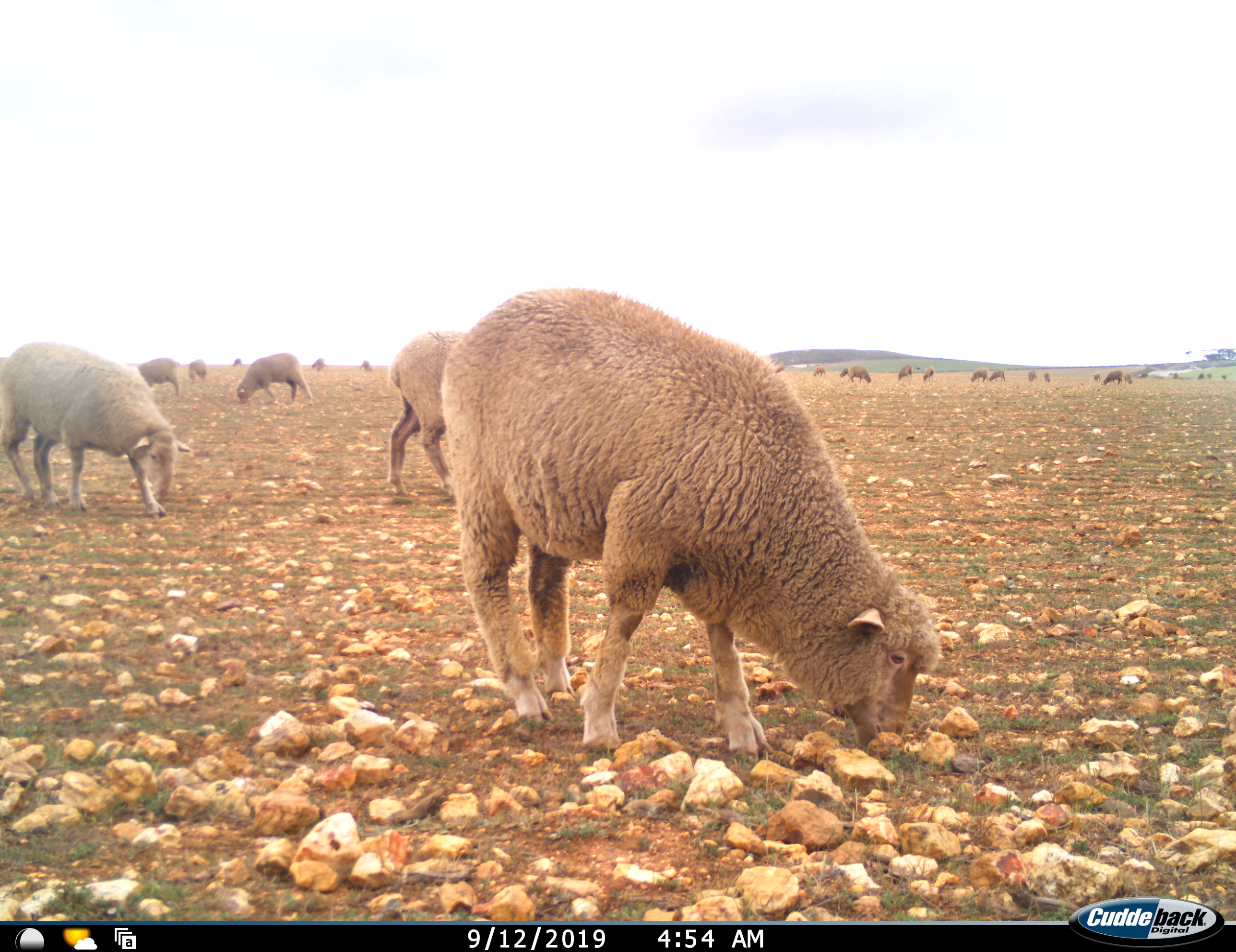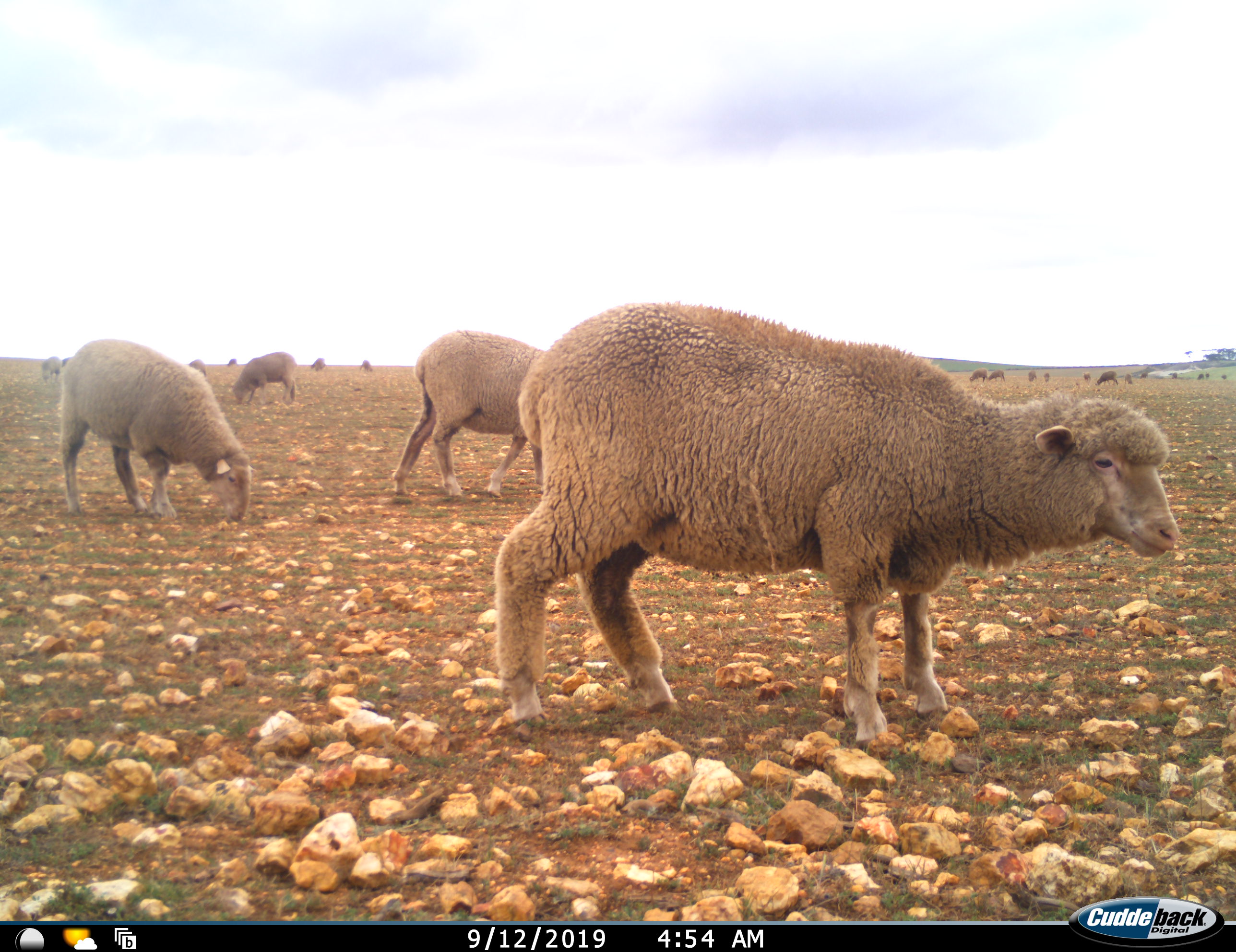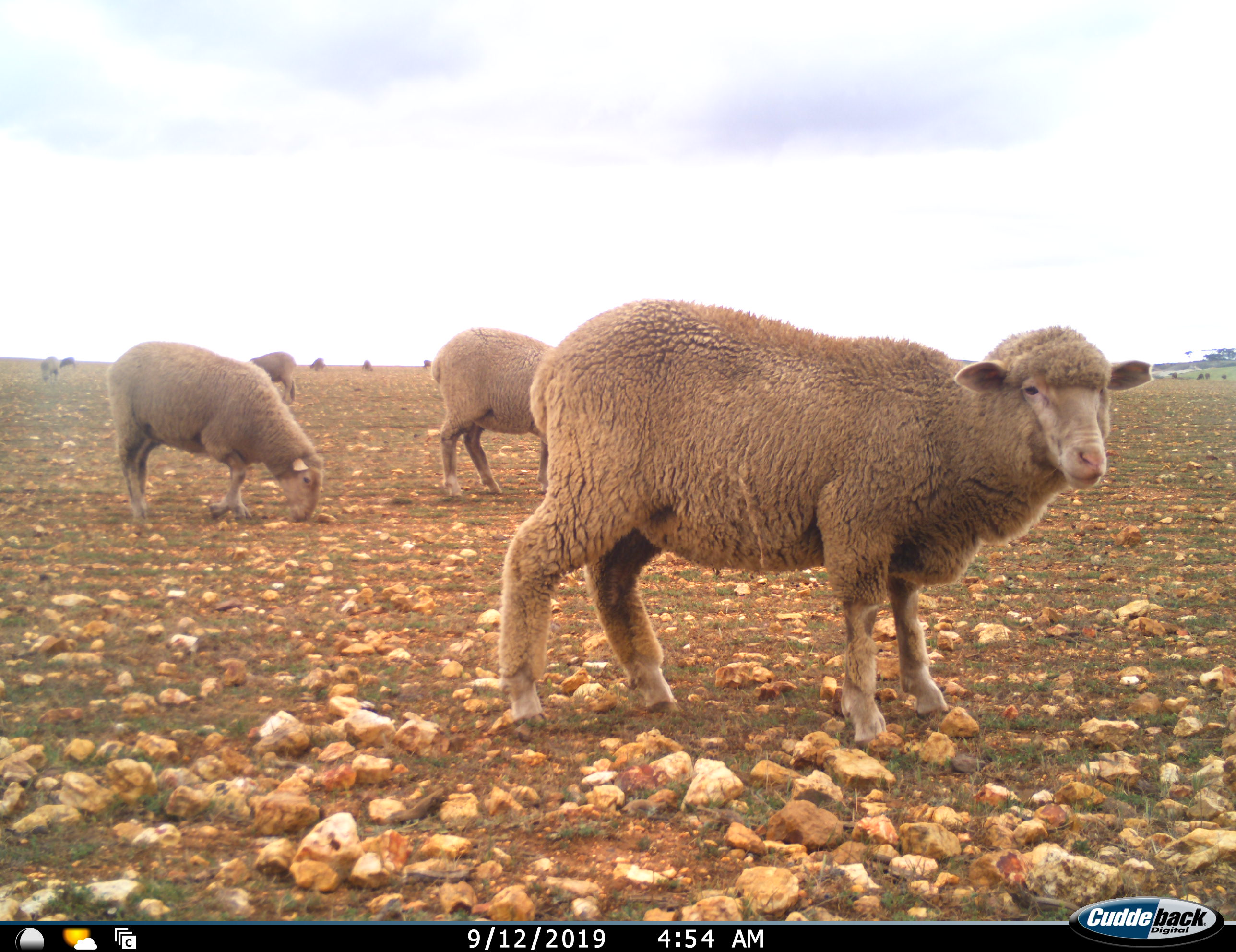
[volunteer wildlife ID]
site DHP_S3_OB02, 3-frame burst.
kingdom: Animalia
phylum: Chordata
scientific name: Vertebrata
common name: domestic animal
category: domesticanimal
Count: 11-50.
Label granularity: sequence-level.